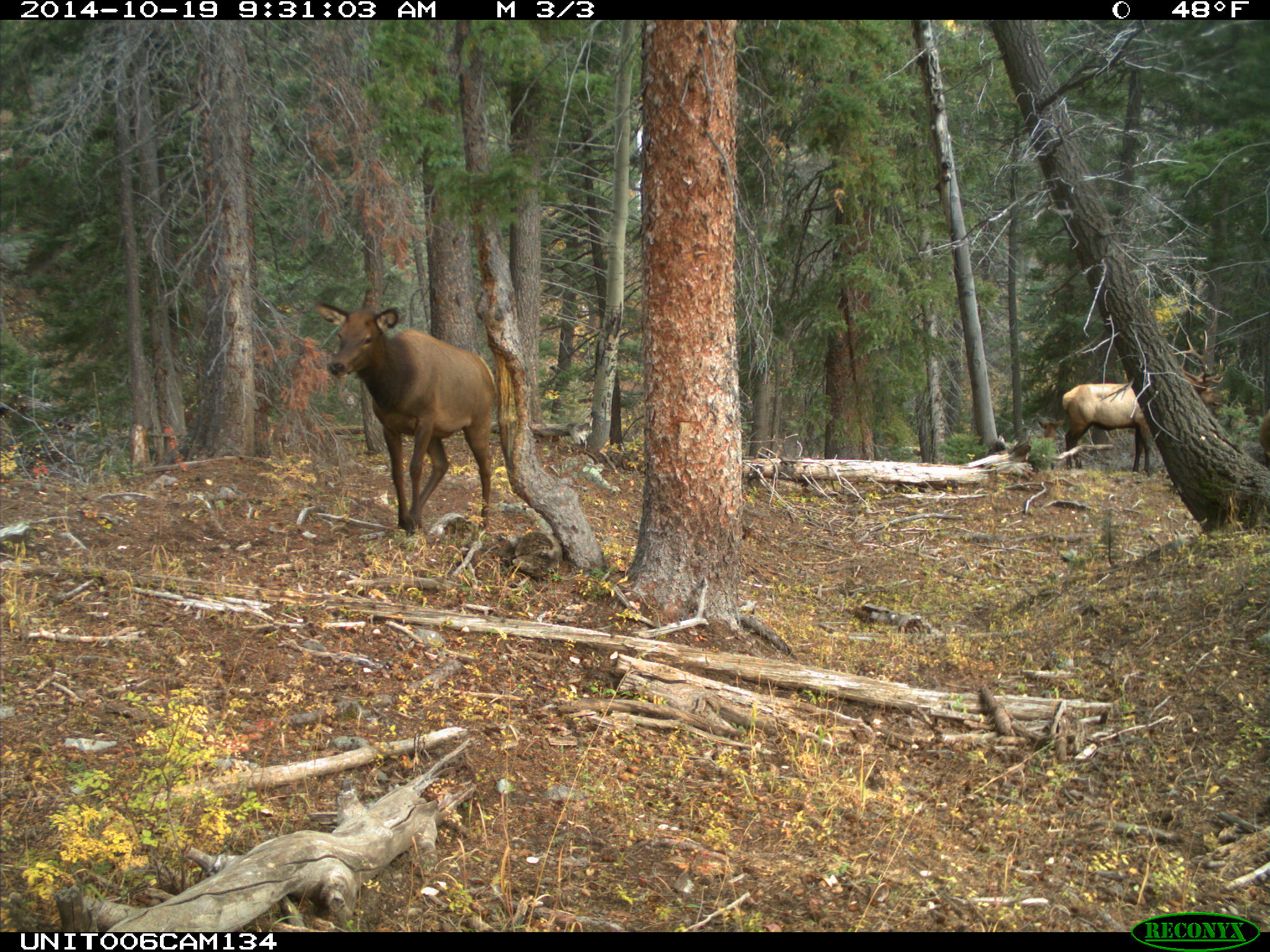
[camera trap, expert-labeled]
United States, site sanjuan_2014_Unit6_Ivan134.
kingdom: Animalia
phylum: Chordata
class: Mammalia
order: Artiodactyla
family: Cervidae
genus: Cervus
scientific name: Cervus elaphus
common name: red deer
Cervus elaphus (red deer).